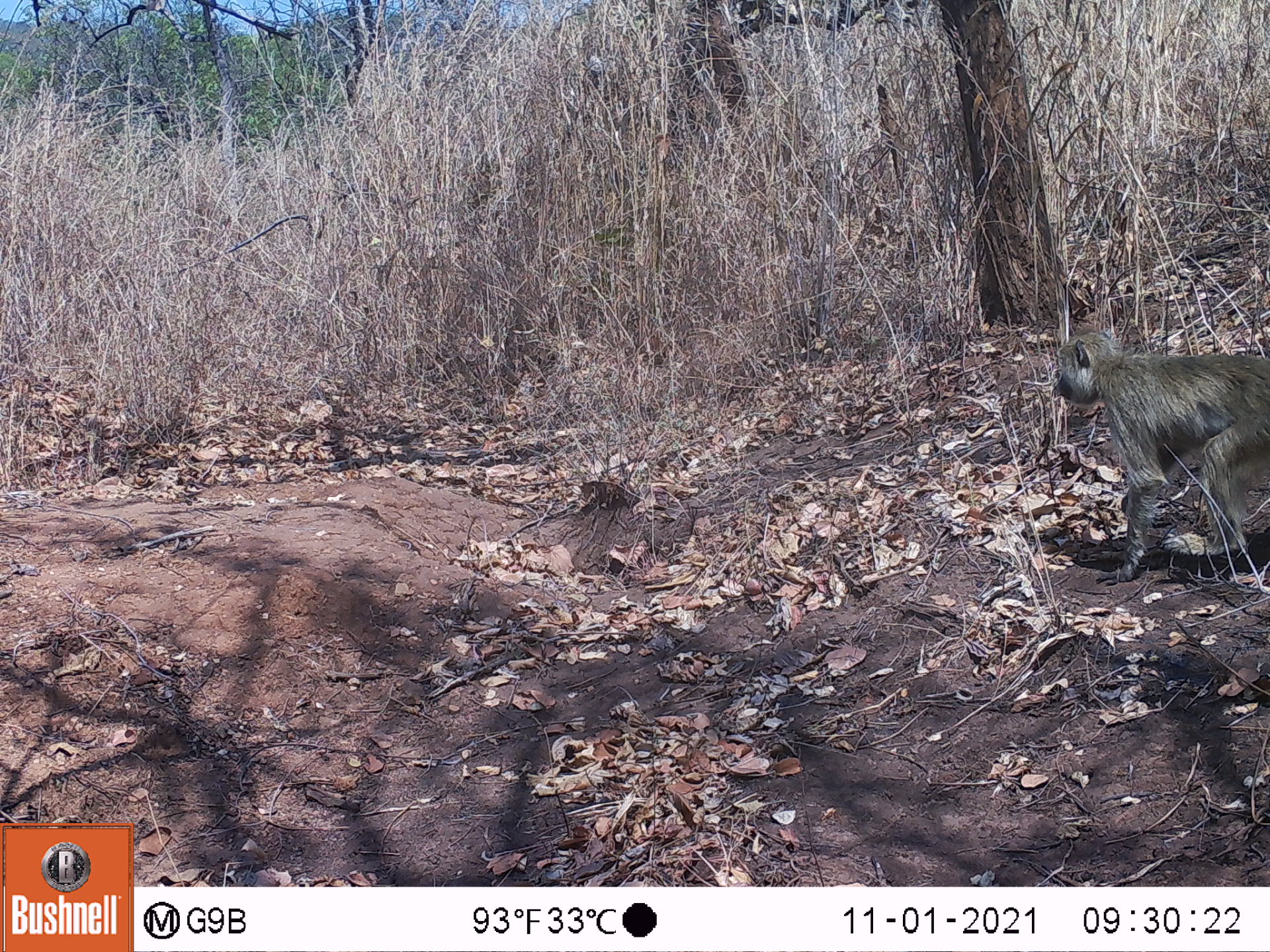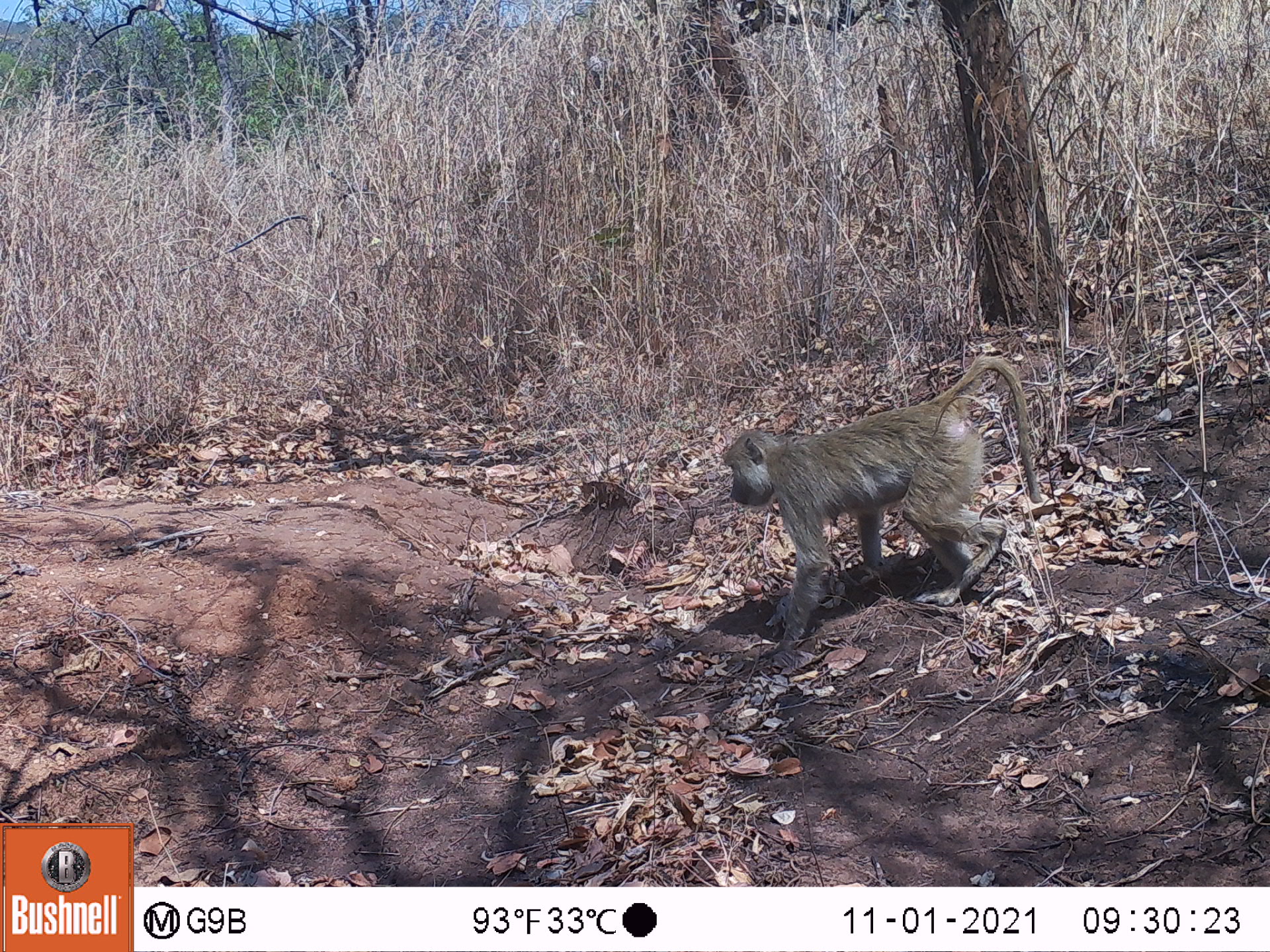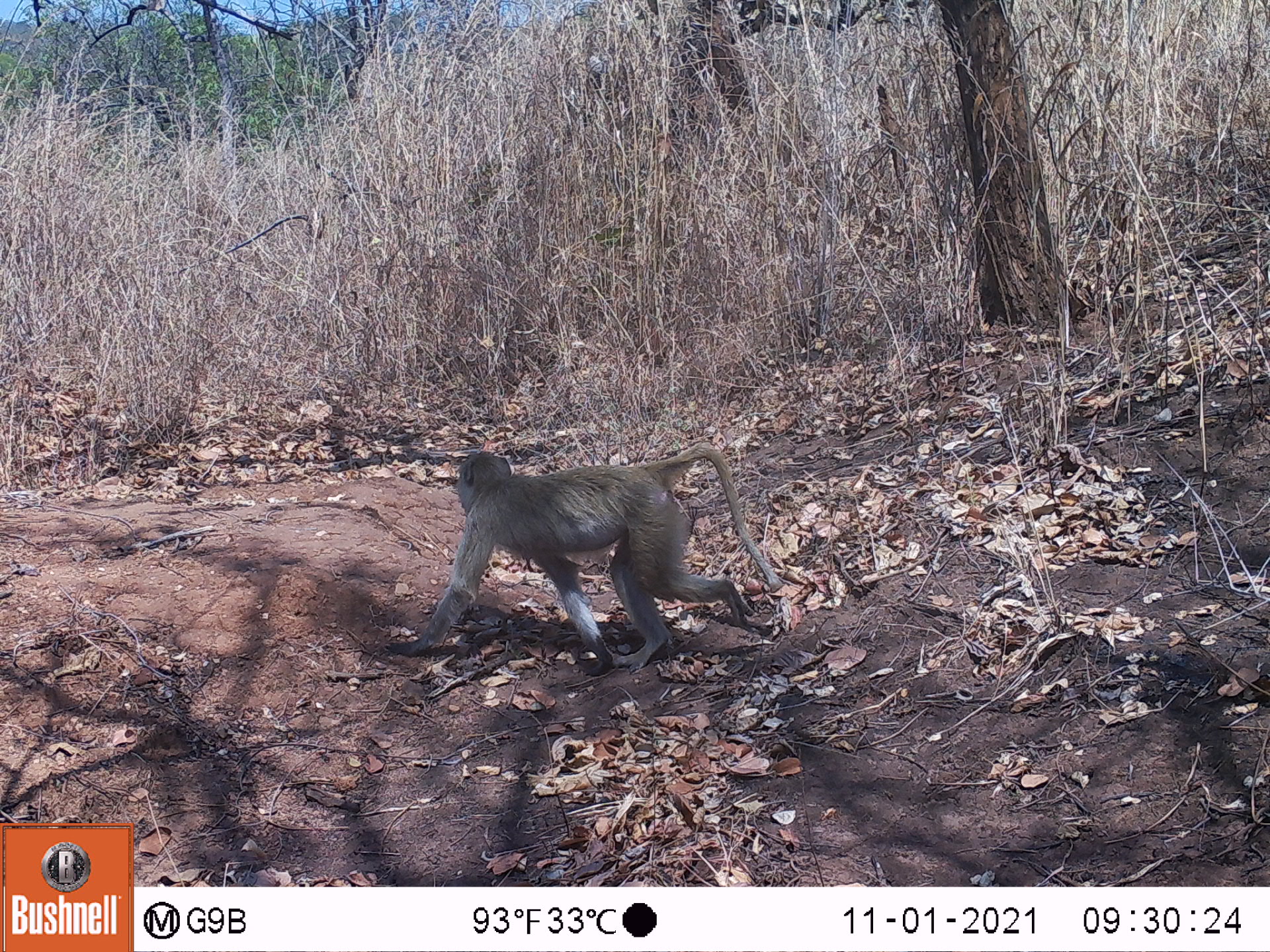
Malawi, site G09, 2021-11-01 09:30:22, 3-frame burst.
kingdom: Animalia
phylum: Chordata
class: Mammalia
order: Primates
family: Cercopithecidae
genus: Papio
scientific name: Papio cynocephalus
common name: yellow baboon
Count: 1.